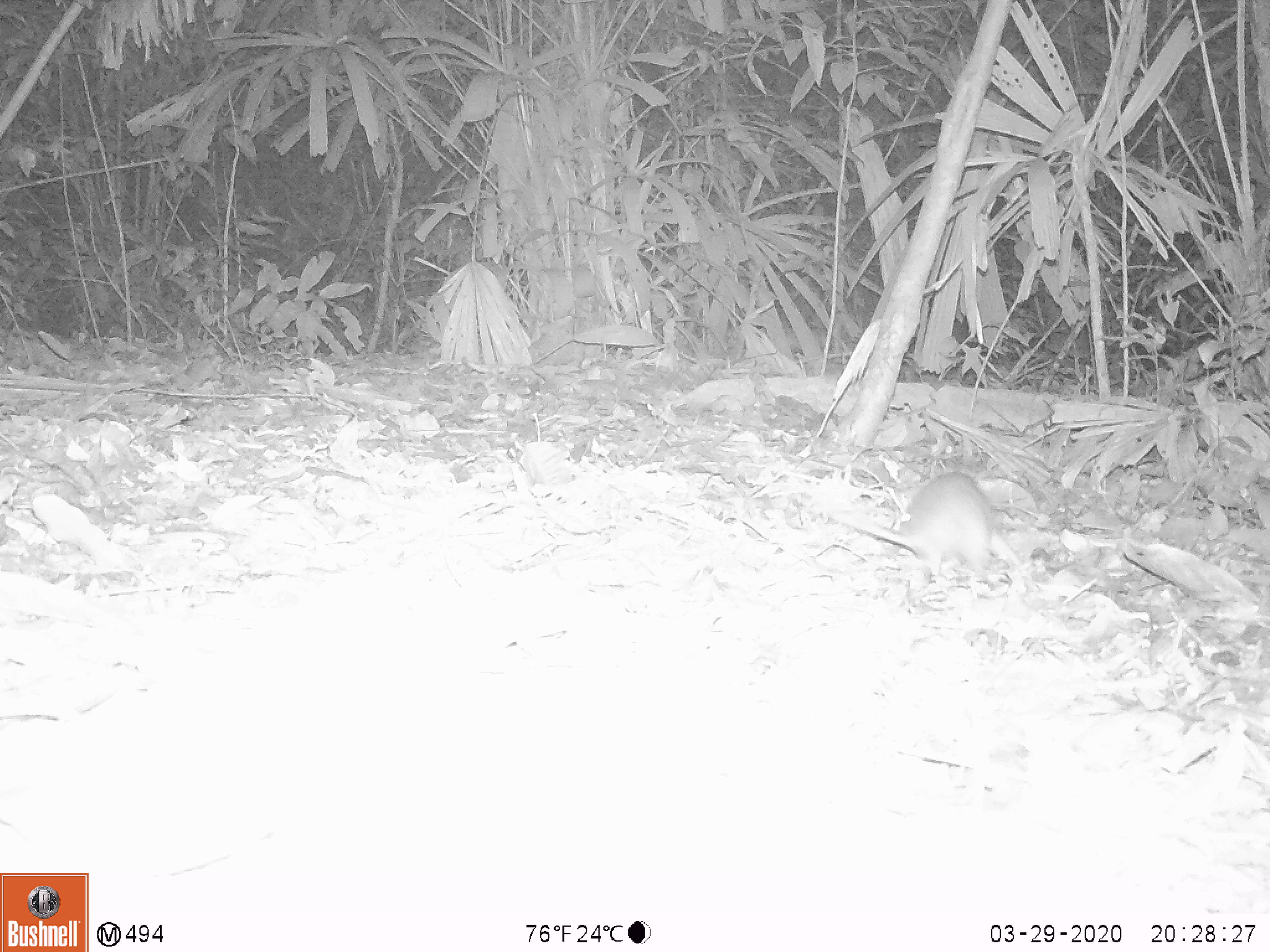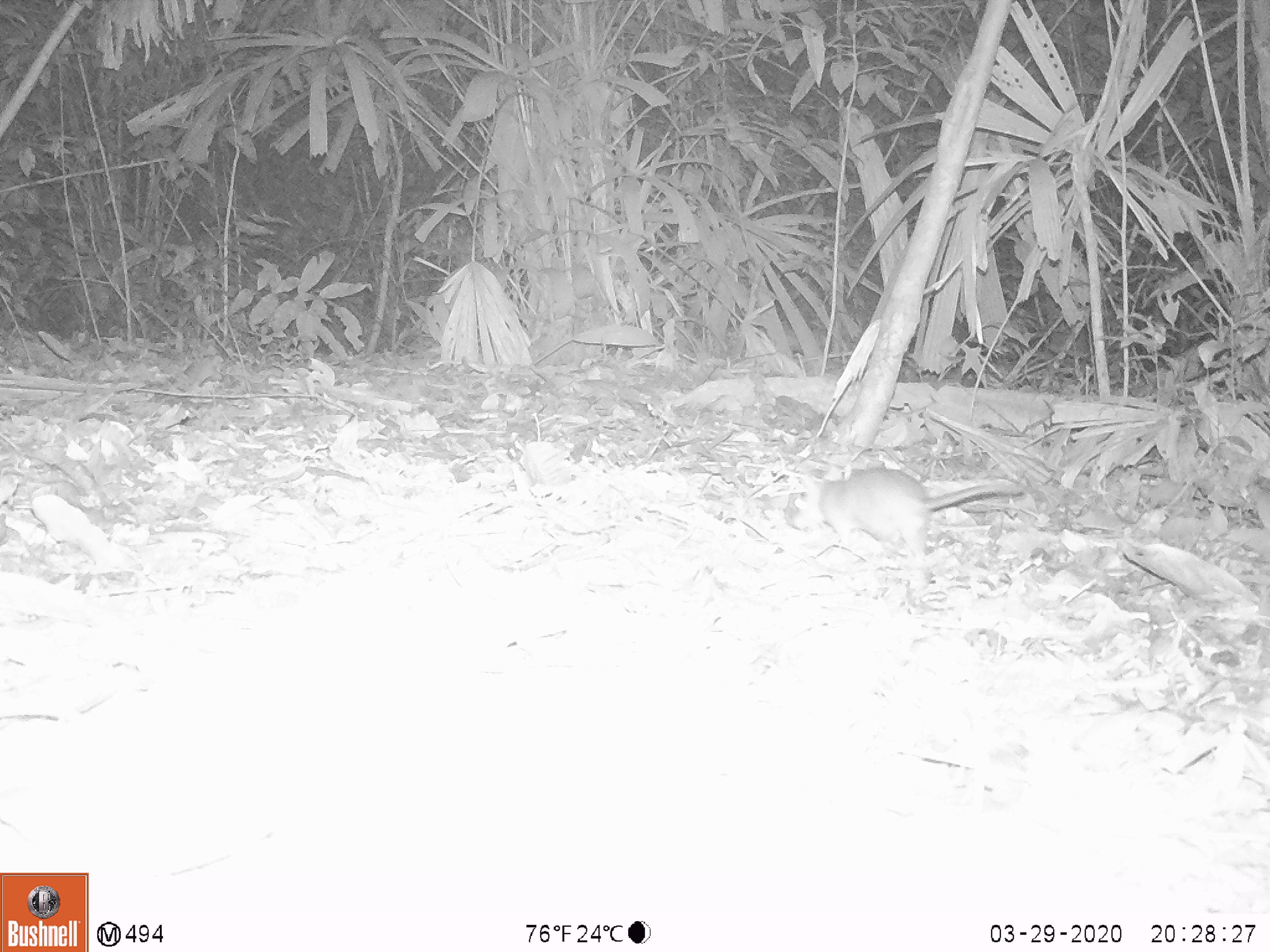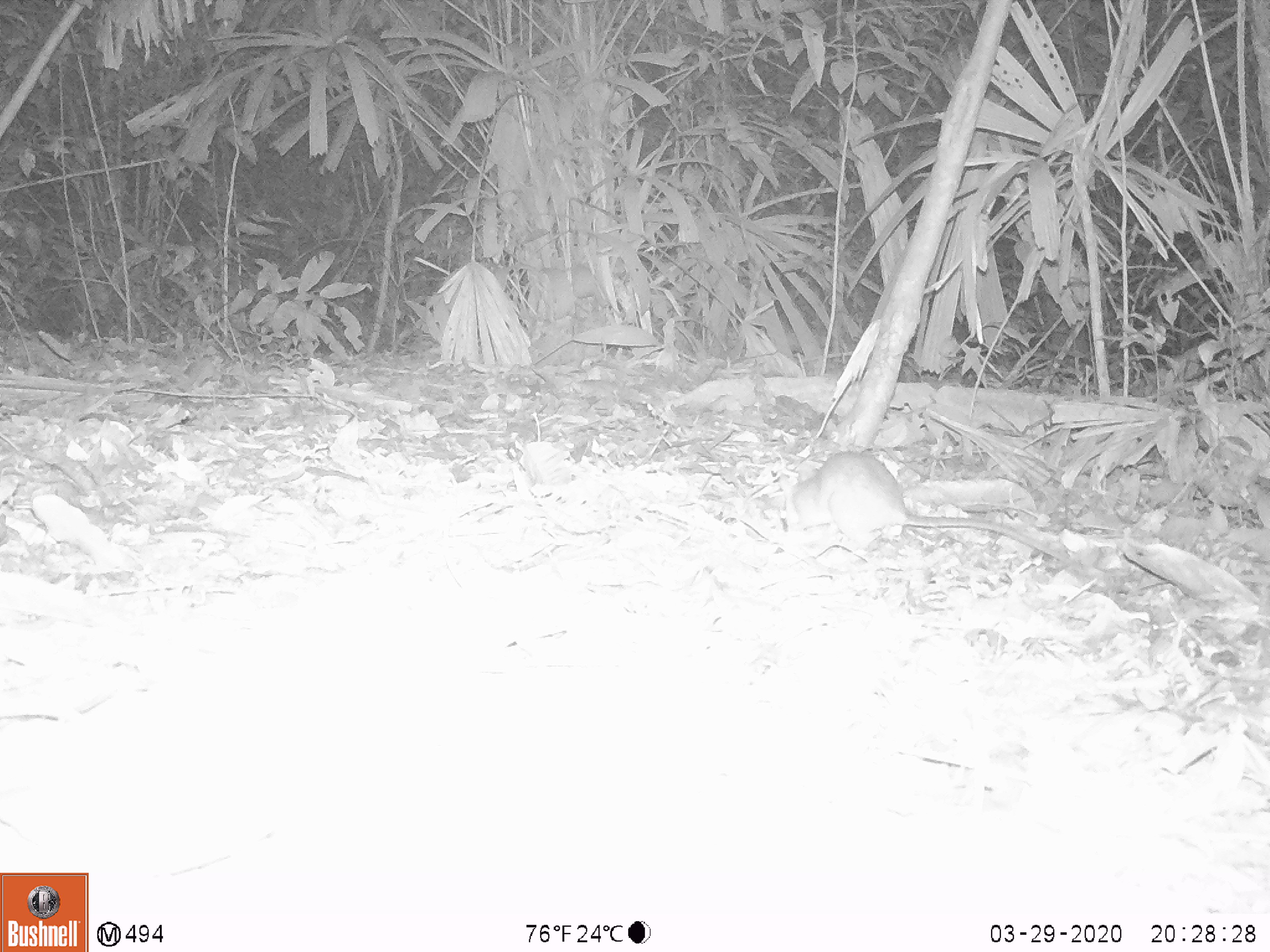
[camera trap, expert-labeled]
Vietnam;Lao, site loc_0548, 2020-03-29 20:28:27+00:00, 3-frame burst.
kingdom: Animalia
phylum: Chordata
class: Mammalia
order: Rodentia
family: Muridae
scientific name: Muridae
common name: old-world mice and rats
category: unidentified murid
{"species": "unidentified murid (old-world mice and rats) (Muridae)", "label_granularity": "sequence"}